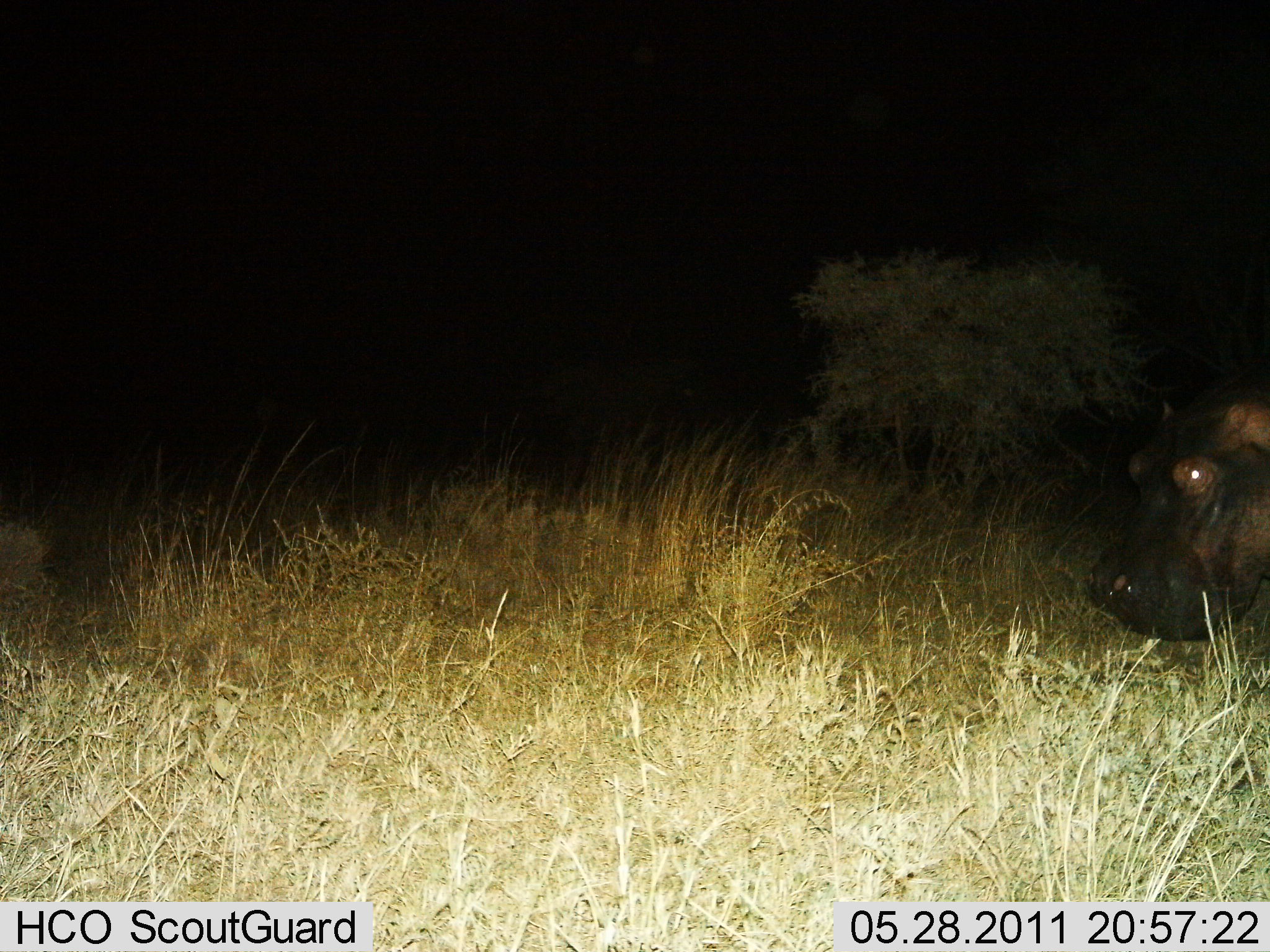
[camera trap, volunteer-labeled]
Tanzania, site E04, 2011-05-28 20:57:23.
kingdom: Animalia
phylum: Chordata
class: Mammalia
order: Artiodactyla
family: Hippopotamidae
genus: Hippopotamus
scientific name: Hippopotamus amphibius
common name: hippopotamus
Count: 1.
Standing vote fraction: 69%.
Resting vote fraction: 0%.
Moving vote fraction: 8%.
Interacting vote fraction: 0%.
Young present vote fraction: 0%.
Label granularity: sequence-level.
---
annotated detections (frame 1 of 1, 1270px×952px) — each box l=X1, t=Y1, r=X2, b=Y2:
animal: l=1079, t=341, r=1268, b=642